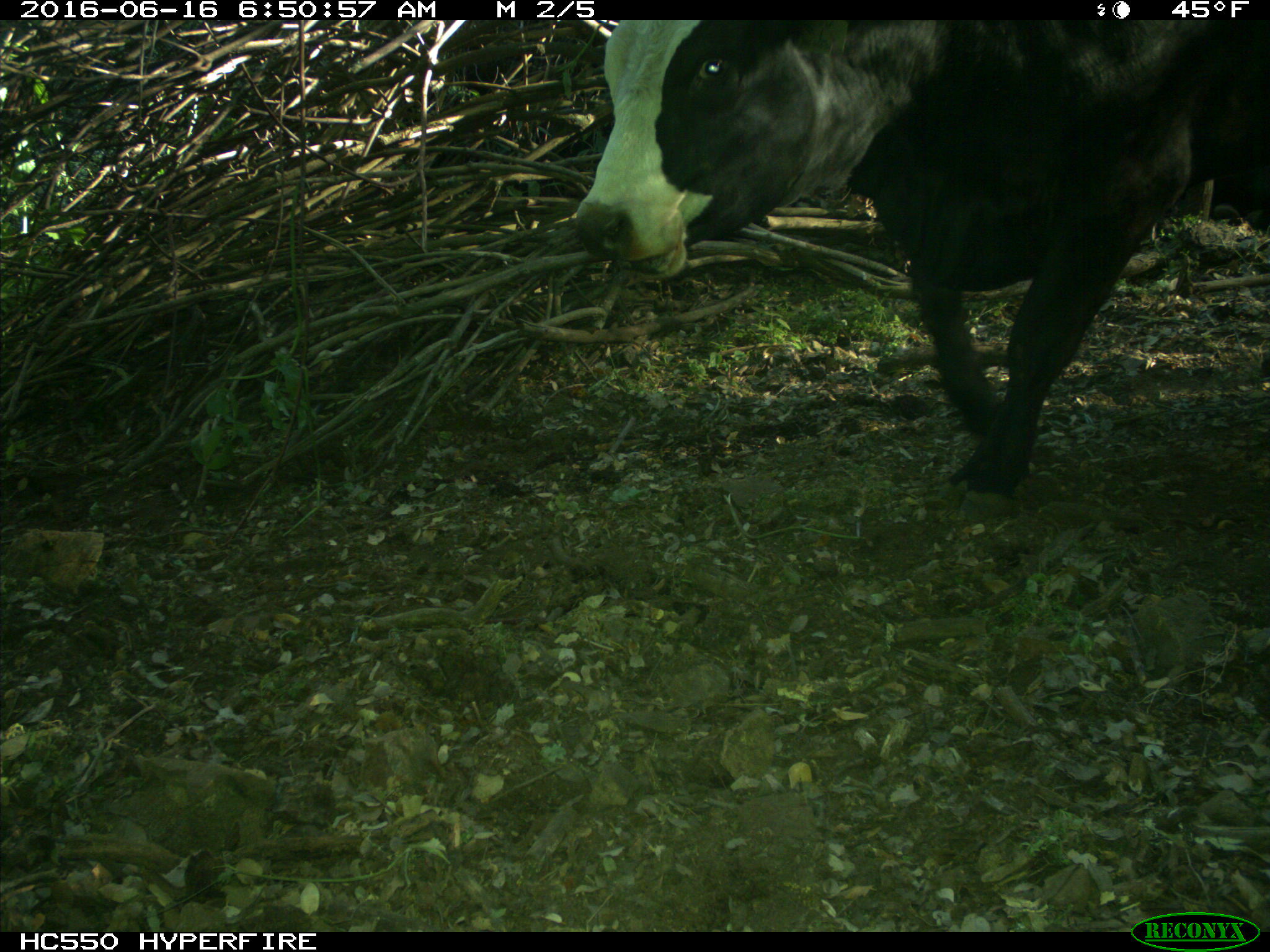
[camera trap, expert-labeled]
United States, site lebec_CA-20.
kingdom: Animalia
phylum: Chordata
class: Mammalia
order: Artiodactyla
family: Bovidae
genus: Bos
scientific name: Bos taurus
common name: domestic cow